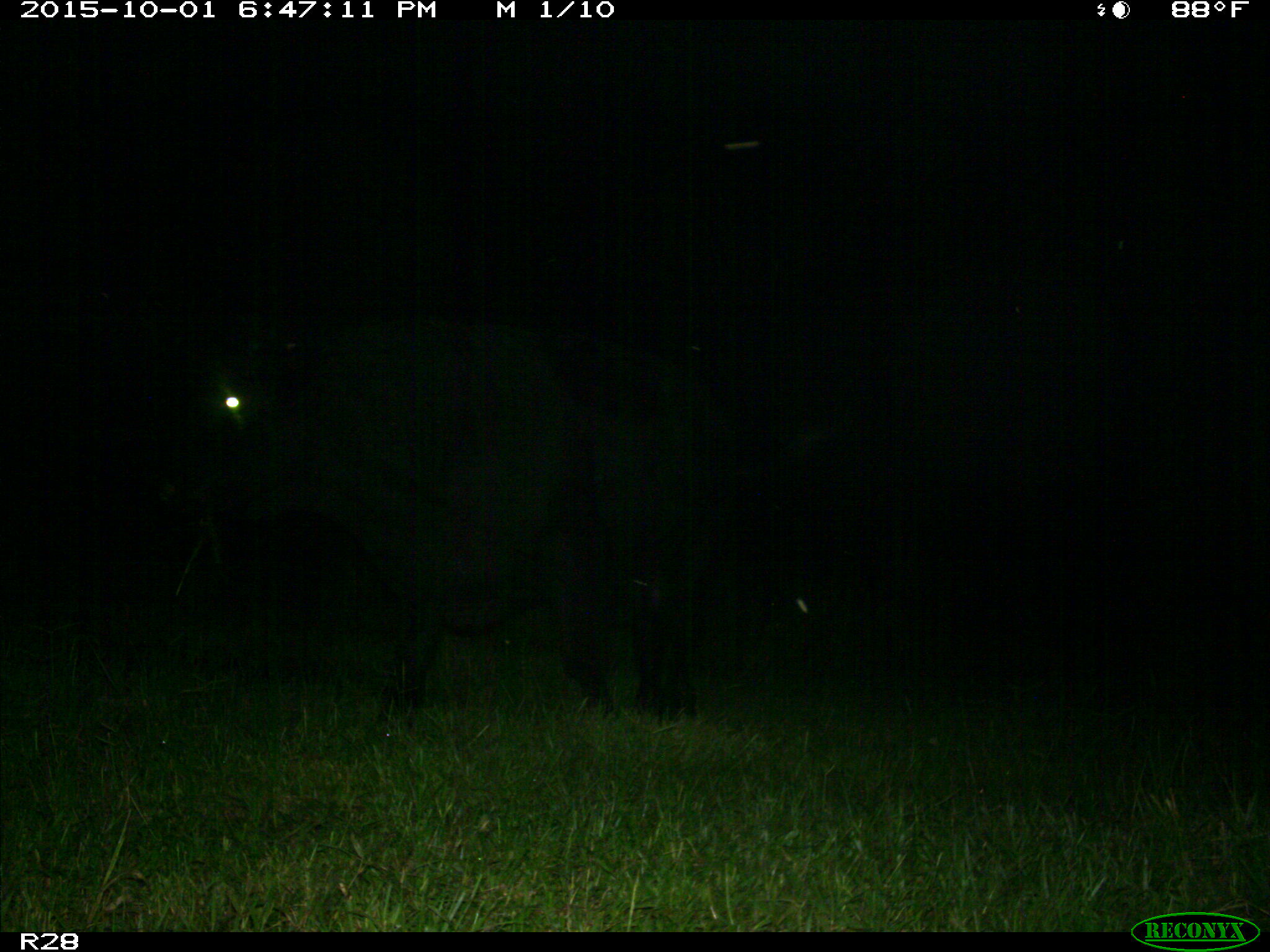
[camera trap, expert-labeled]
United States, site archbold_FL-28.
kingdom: Animalia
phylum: Chordata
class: Mammalia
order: Artiodactyla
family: Bovidae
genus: Bos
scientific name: Bos taurus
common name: domestic cow